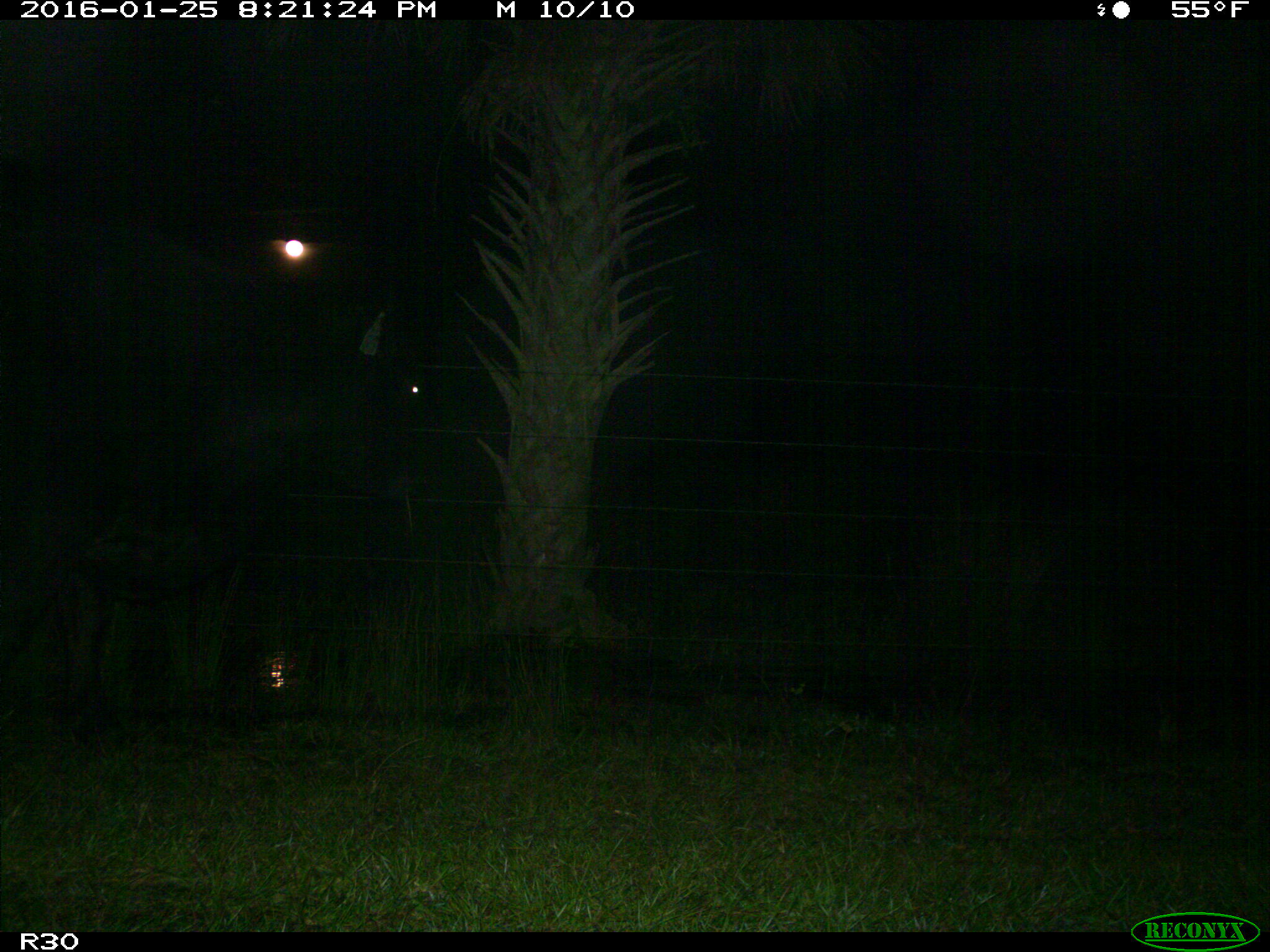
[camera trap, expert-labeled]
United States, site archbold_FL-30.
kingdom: Animalia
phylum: Chordata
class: Mammalia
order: Artiodactyla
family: Bovidae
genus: Bos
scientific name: Bos taurus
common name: domestic cow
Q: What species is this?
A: Bos taurus (domestic cow).